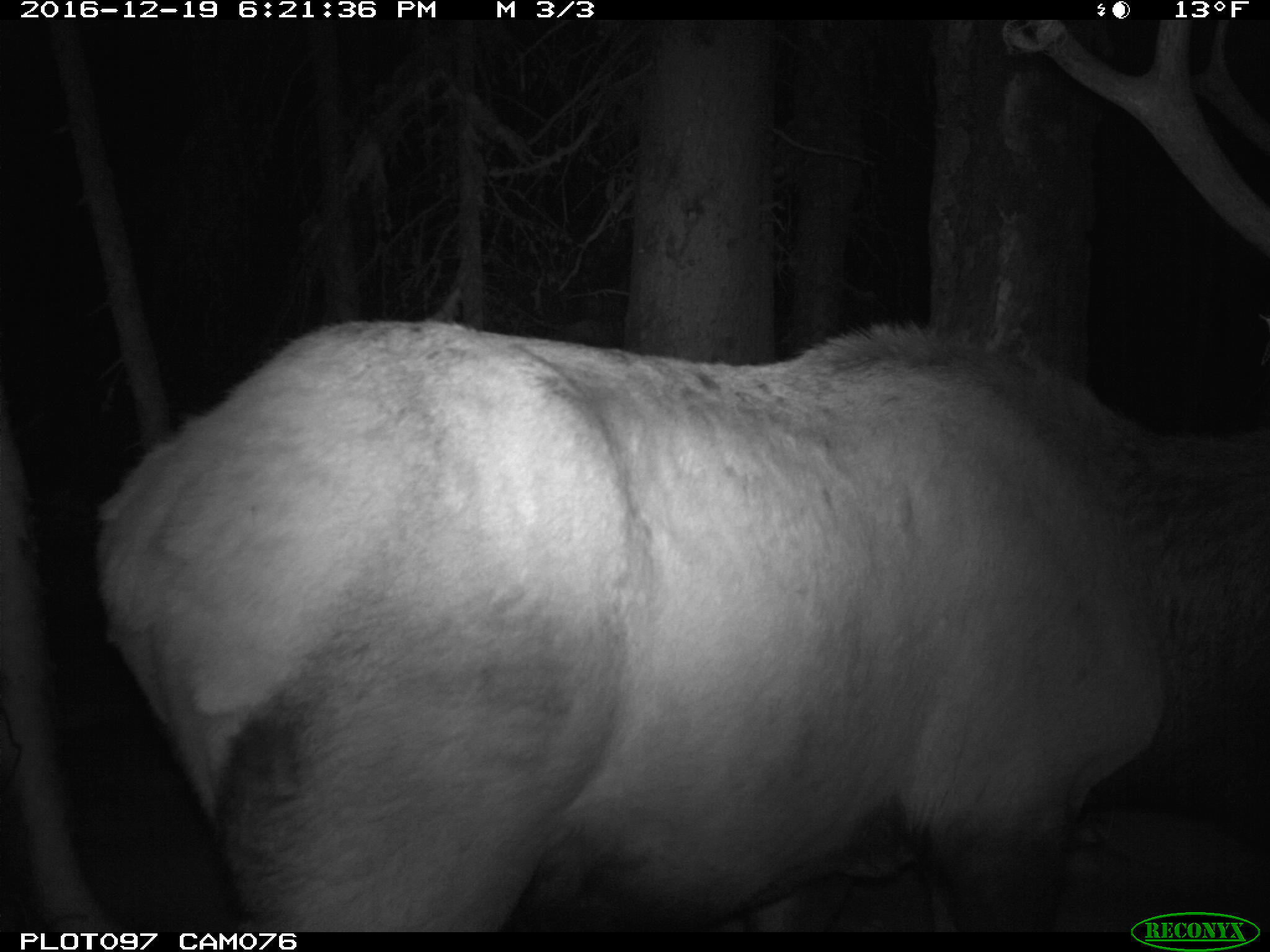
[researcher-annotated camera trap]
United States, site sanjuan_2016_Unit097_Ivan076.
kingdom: Animalia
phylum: Chordata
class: Mammalia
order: Artiodactyla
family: Cervidae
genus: Cervus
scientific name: Cervus elaphus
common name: red deer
Cervus elaphus (red deer).